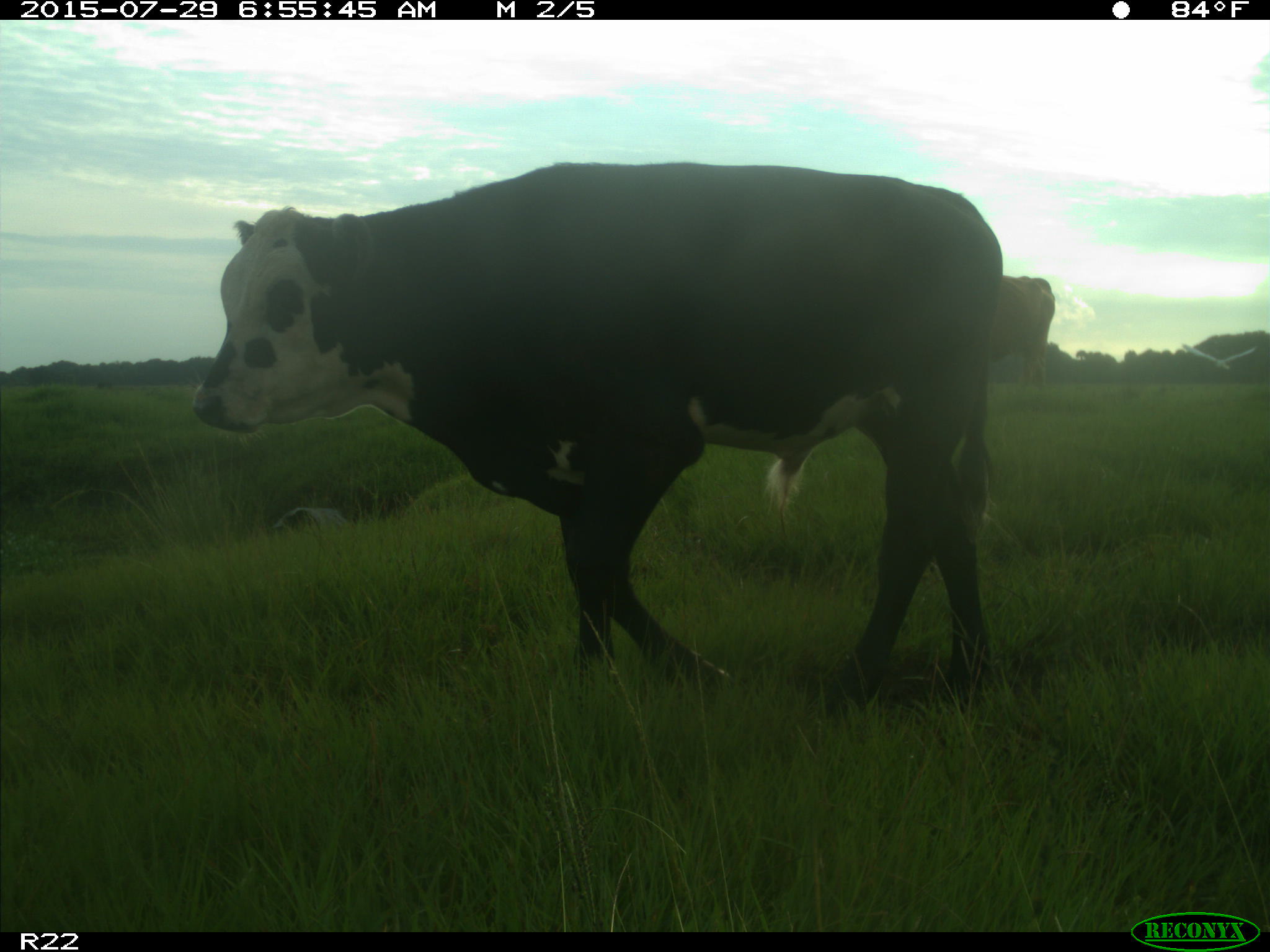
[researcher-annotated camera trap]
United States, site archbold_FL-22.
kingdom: Animalia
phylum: Chordata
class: Mammalia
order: Artiodactyla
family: Bovidae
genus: Bos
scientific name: Bos taurus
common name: domestic cow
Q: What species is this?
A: Bos taurus (domestic cow).